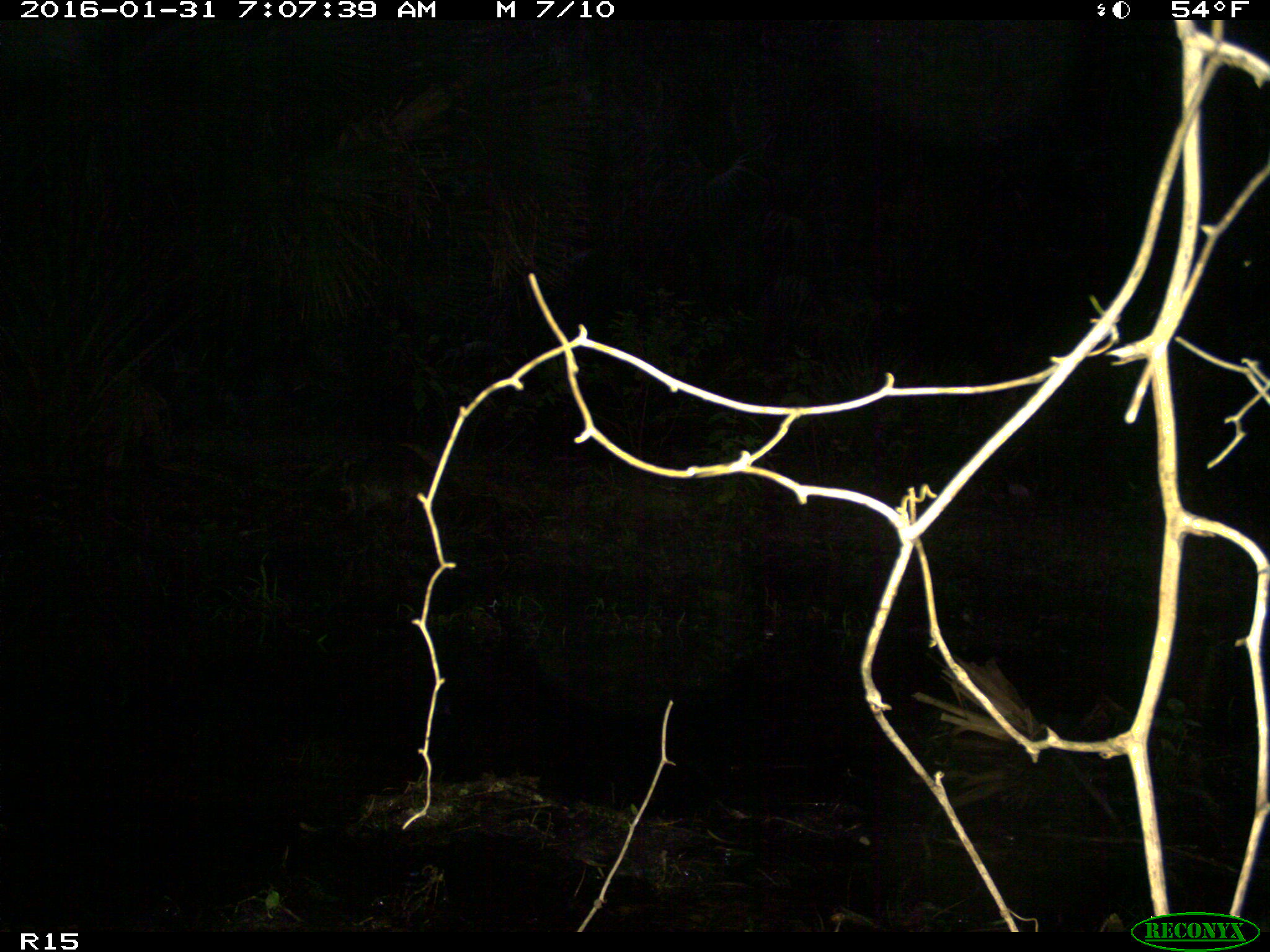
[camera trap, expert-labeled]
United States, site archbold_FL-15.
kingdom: Animalia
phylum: Chordata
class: Mammalia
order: Carnivora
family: Procyonidae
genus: Procyon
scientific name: Procyon lotor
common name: common raccoon